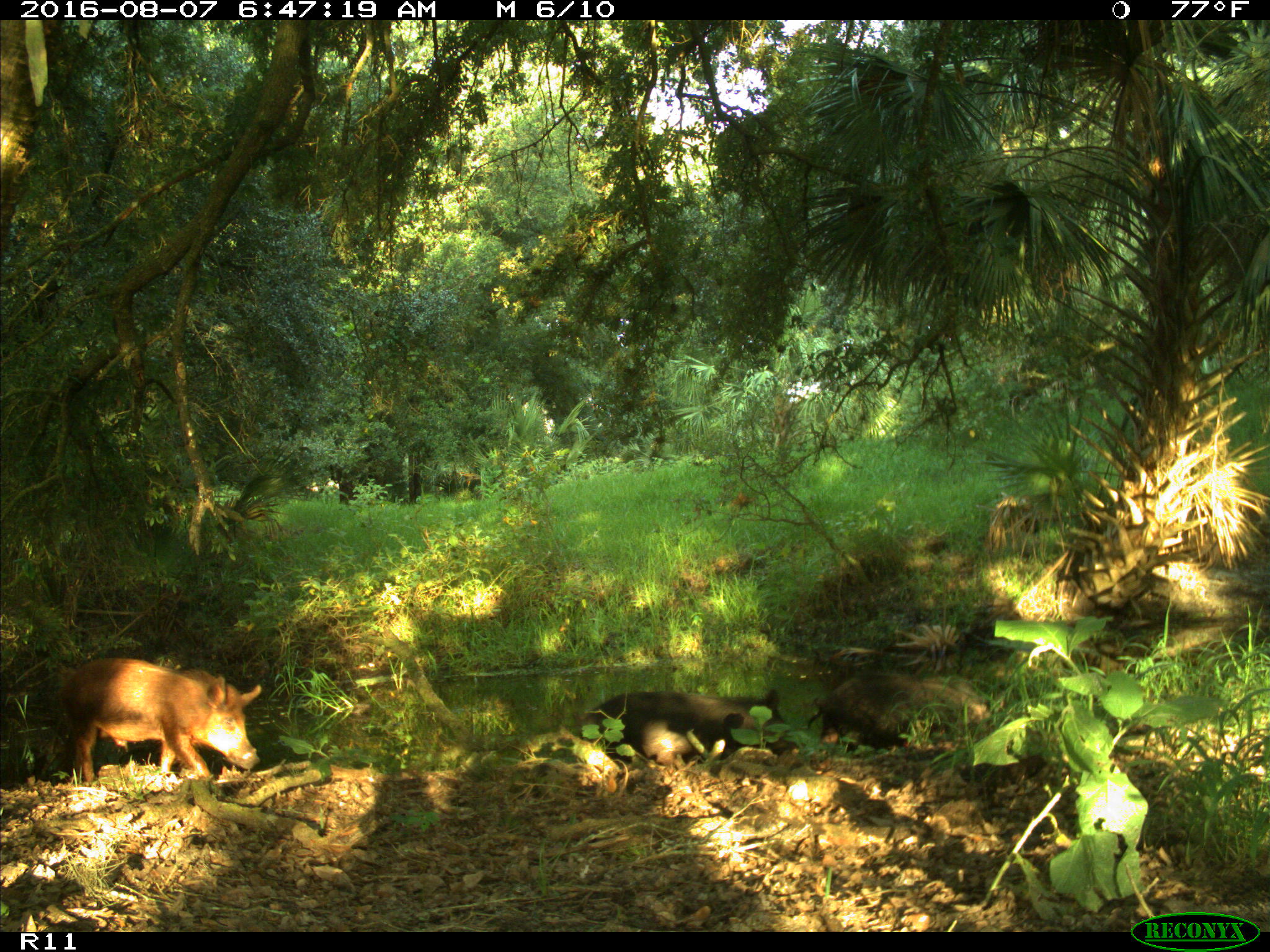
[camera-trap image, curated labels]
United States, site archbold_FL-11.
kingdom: Animalia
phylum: Chordata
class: Mammalia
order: Artiodactyla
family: Suidae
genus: Sus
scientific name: Sus scrofa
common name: wild boar